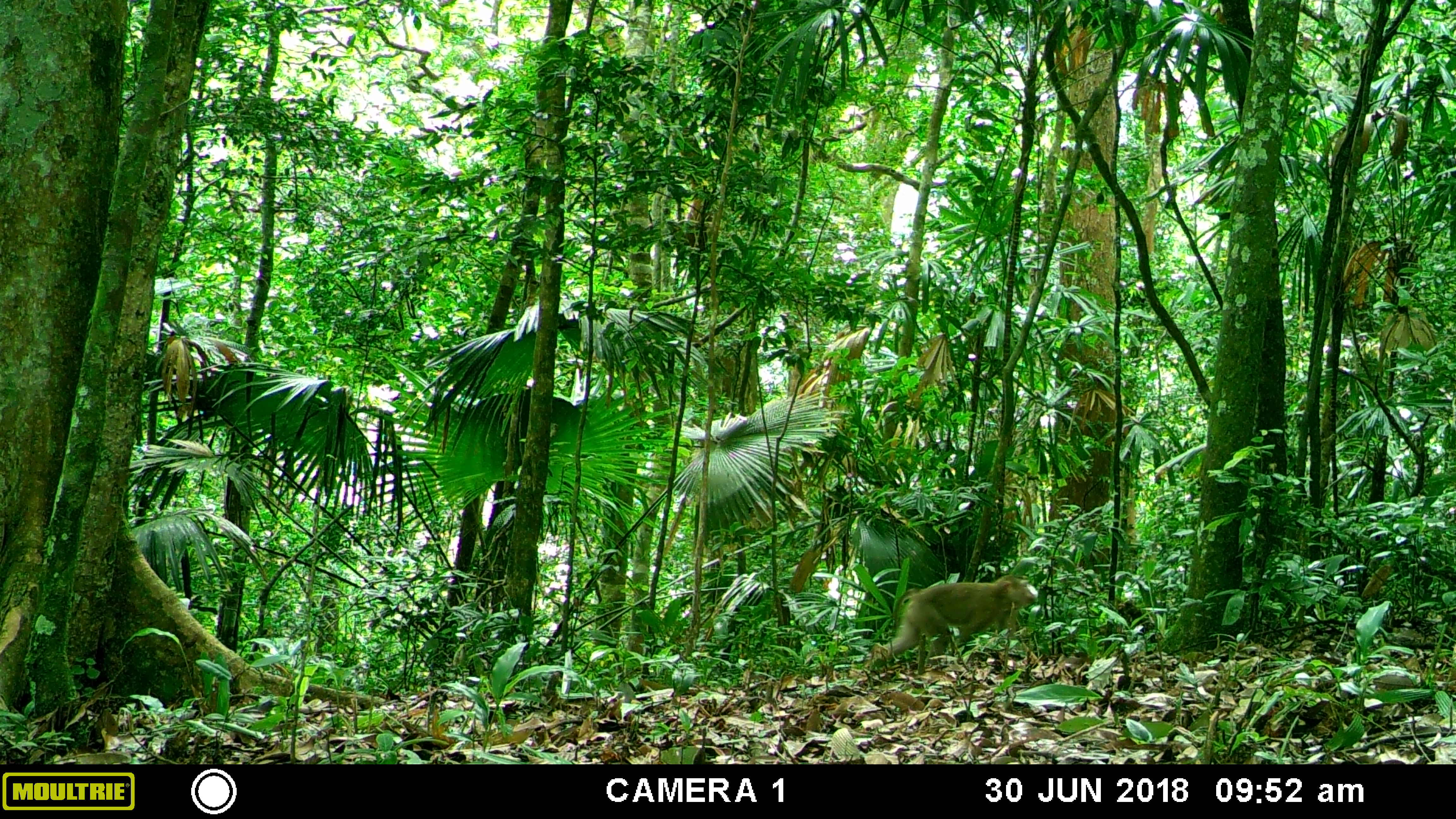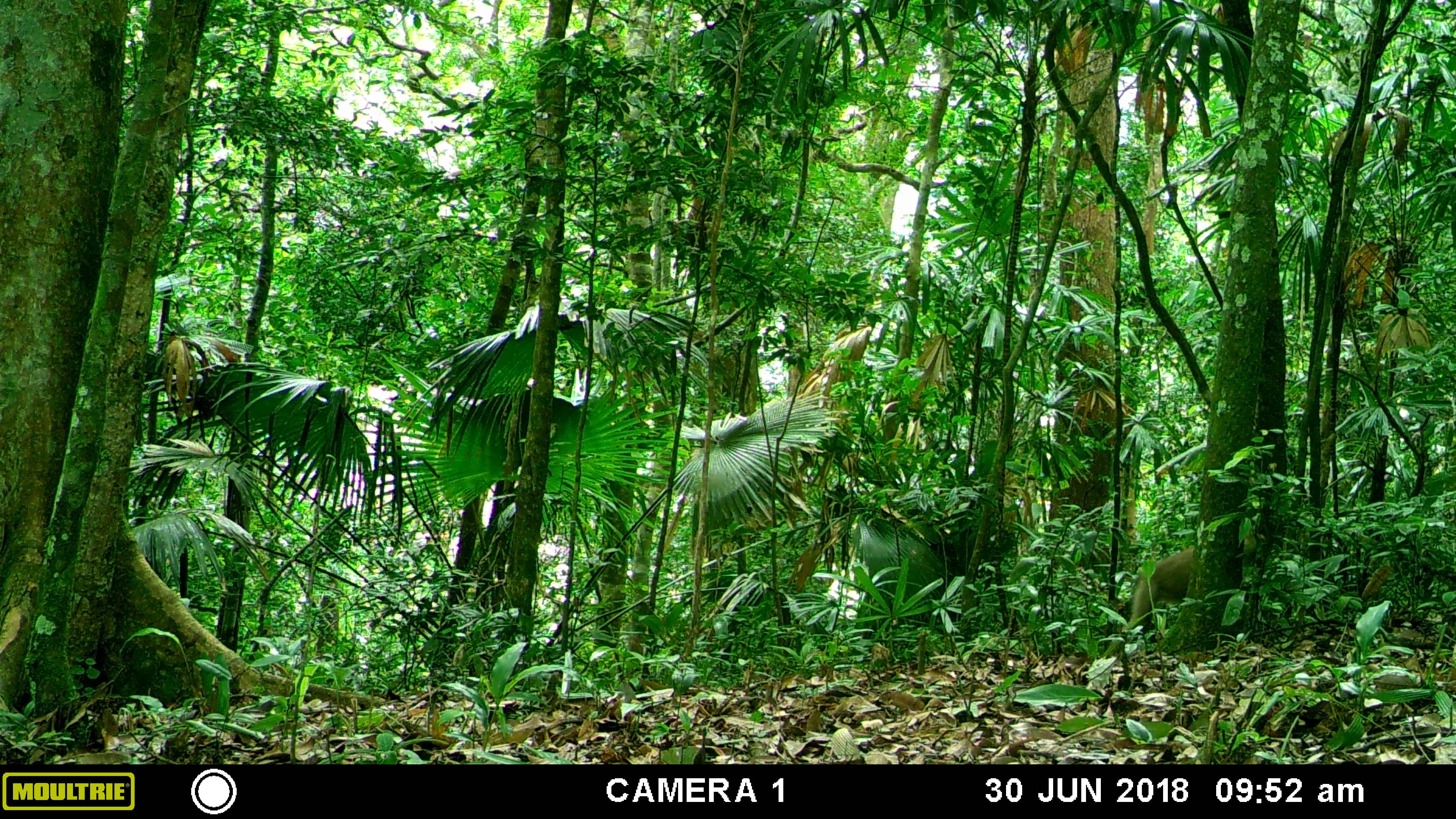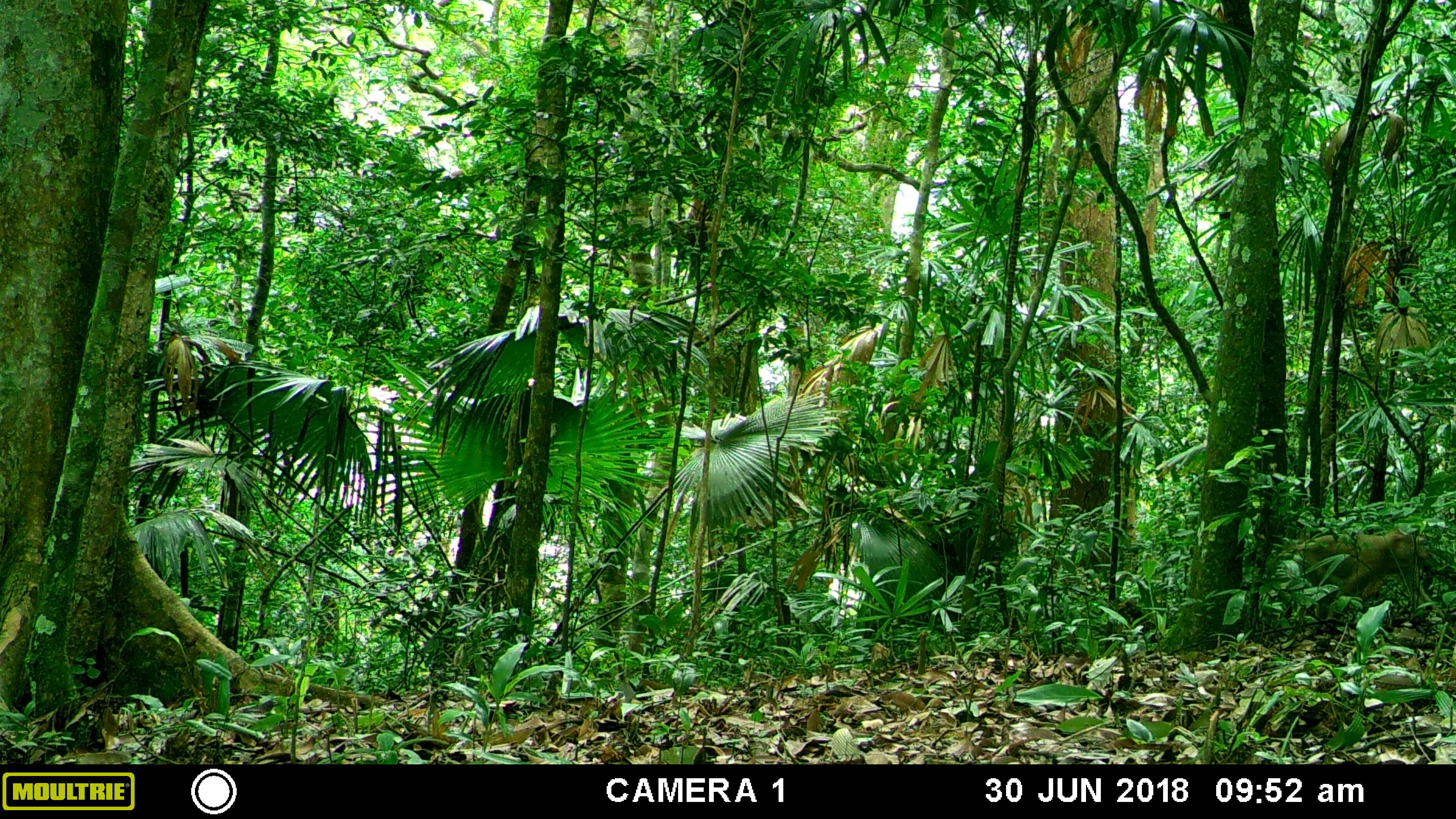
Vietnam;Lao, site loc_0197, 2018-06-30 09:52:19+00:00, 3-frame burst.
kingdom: Animalia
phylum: Chordata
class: Mammalia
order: Primates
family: Cercopithecidae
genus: Macaca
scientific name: Macaca nemestrina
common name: pig-tailed macaque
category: pig tailed macaque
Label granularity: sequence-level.